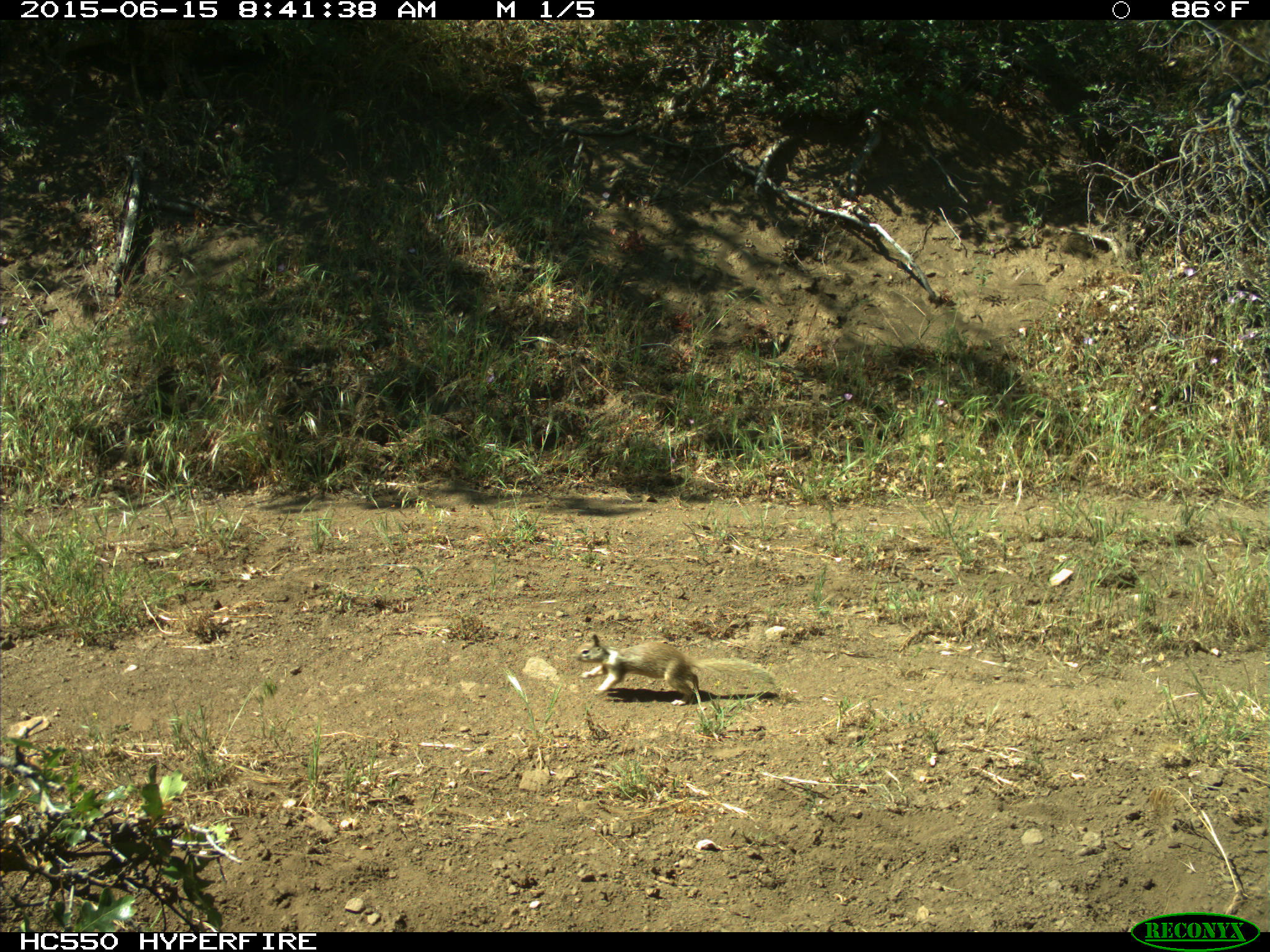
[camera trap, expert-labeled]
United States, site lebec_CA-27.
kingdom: Animalia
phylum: Chordata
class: Mammalia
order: Rodentia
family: Sciuridae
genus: Otospermophilus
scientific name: Otospermophilus beecheyi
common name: california ground squirrel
Otospermophilus beecheyi (california ground squirrel).